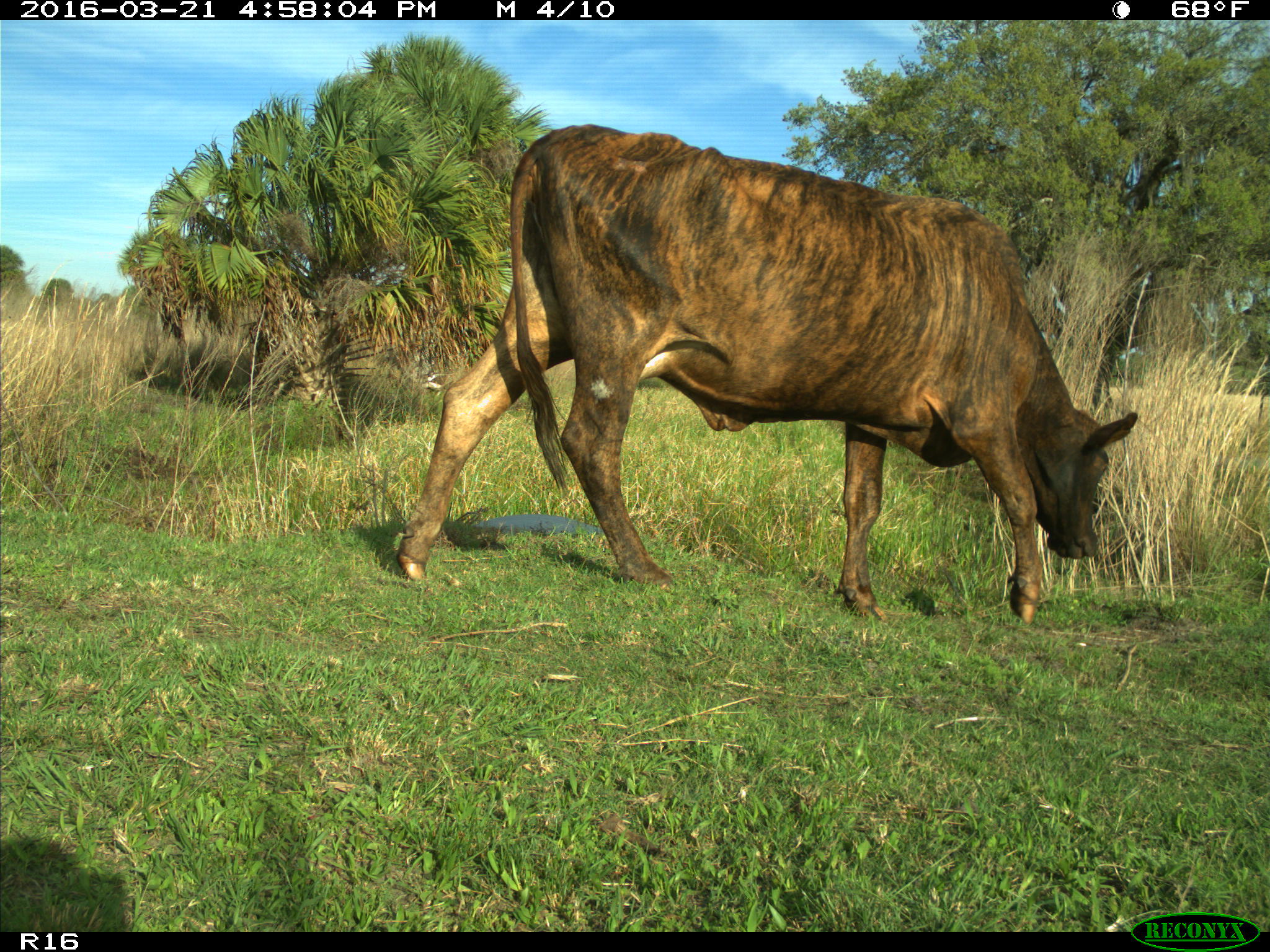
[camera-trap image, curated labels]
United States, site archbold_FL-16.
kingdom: Animalia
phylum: Chordata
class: Mammalia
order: Artiodactyla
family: Bovidae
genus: Bos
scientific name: Bos taurus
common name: domestic cow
Bos taurus (domestic cow).